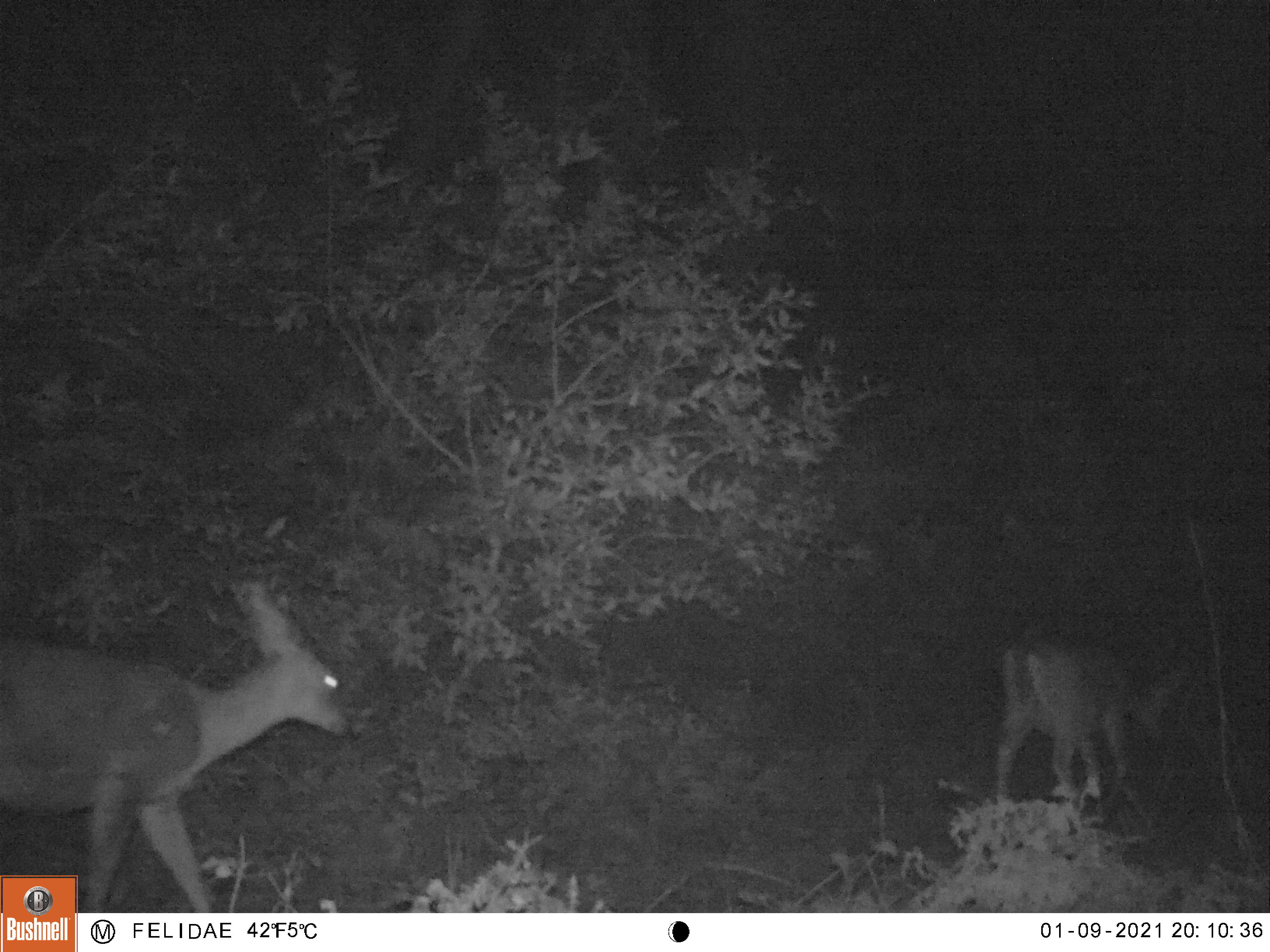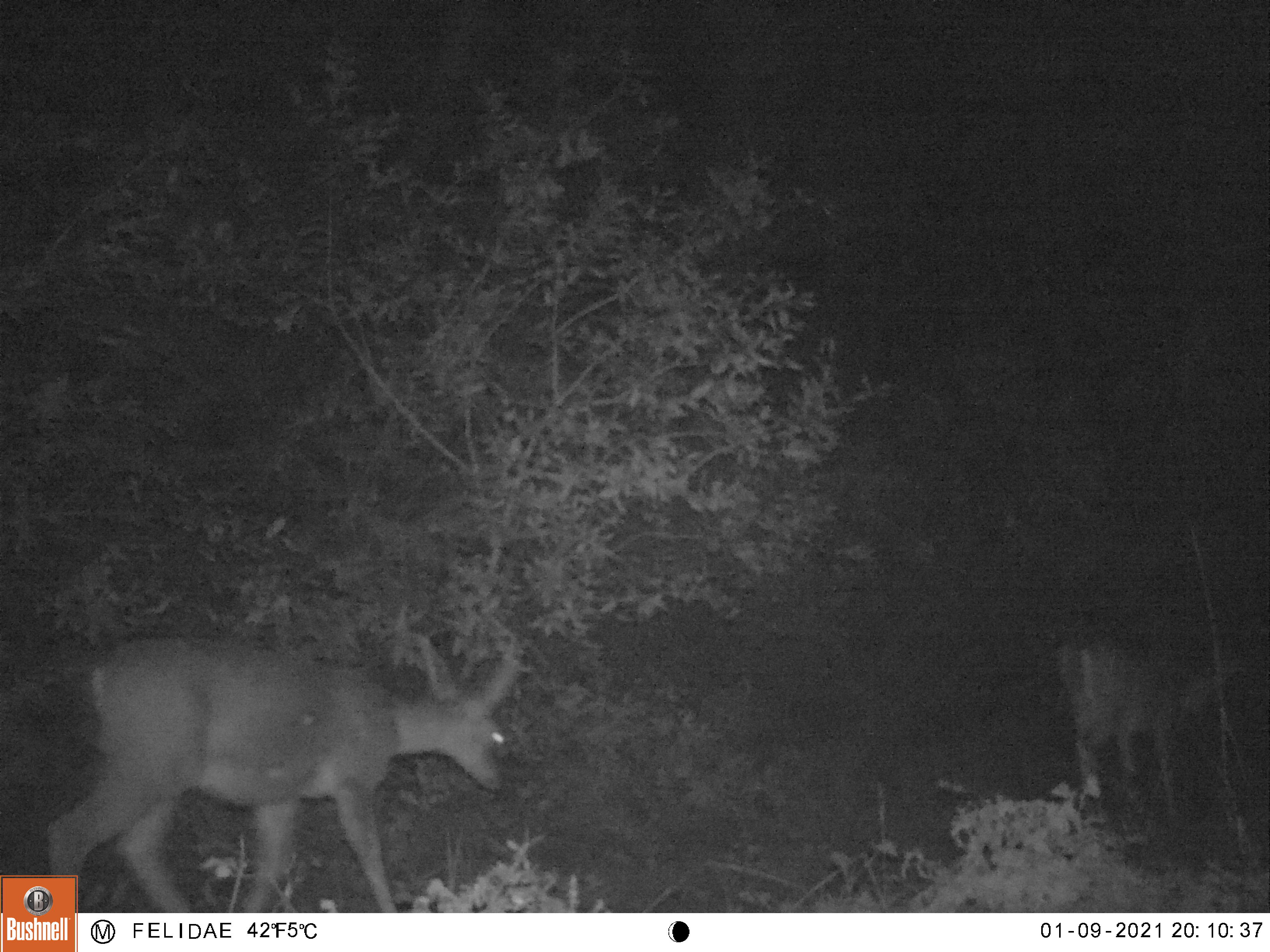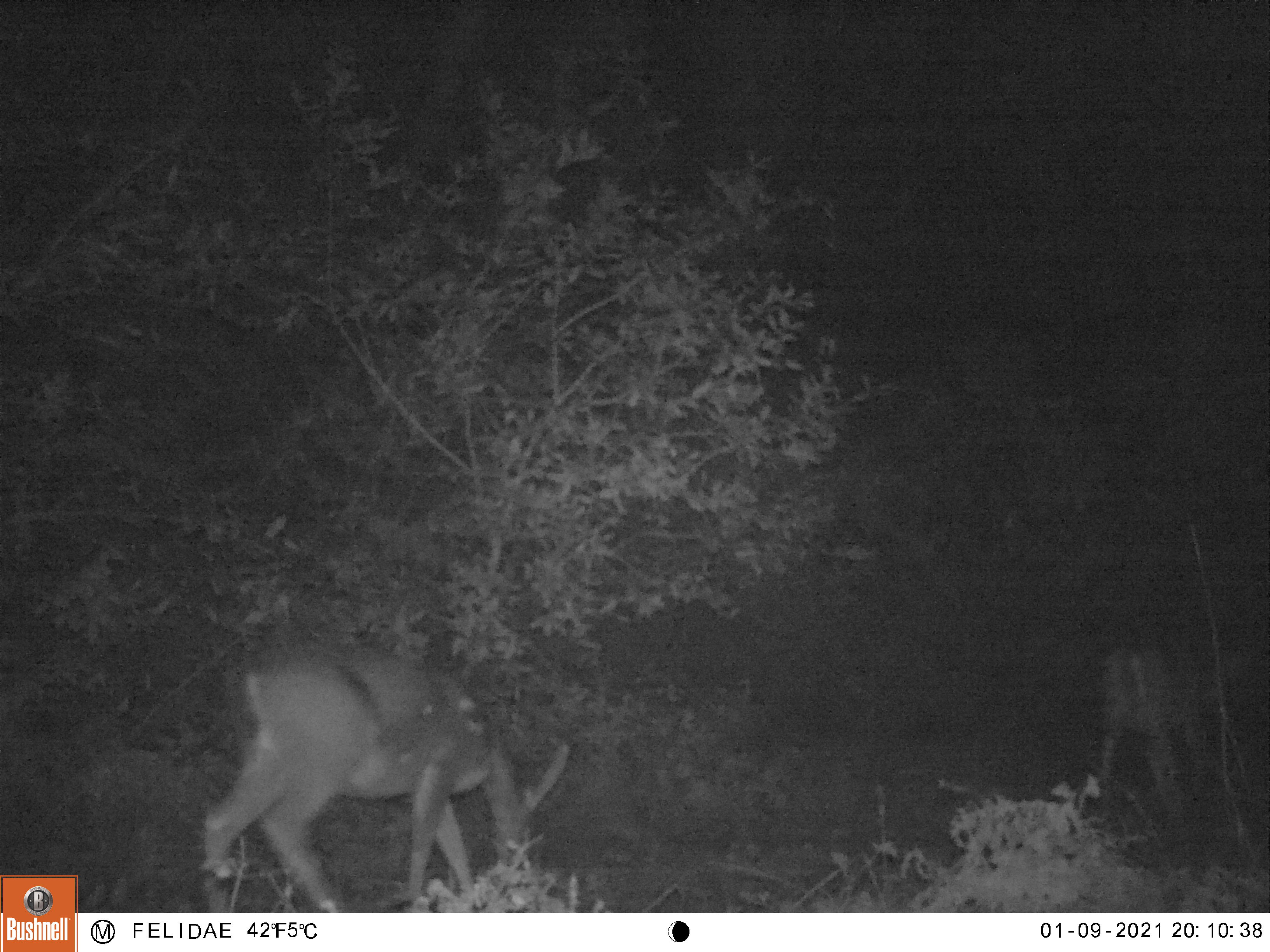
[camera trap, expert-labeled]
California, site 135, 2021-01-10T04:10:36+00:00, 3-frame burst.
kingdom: Animalia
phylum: Chordata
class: Mammalia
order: Artiodactyla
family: Cervidae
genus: Odocoileus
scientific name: Odocoileus hemionus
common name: mule deer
Mule deer (Odocoileus hemionus).